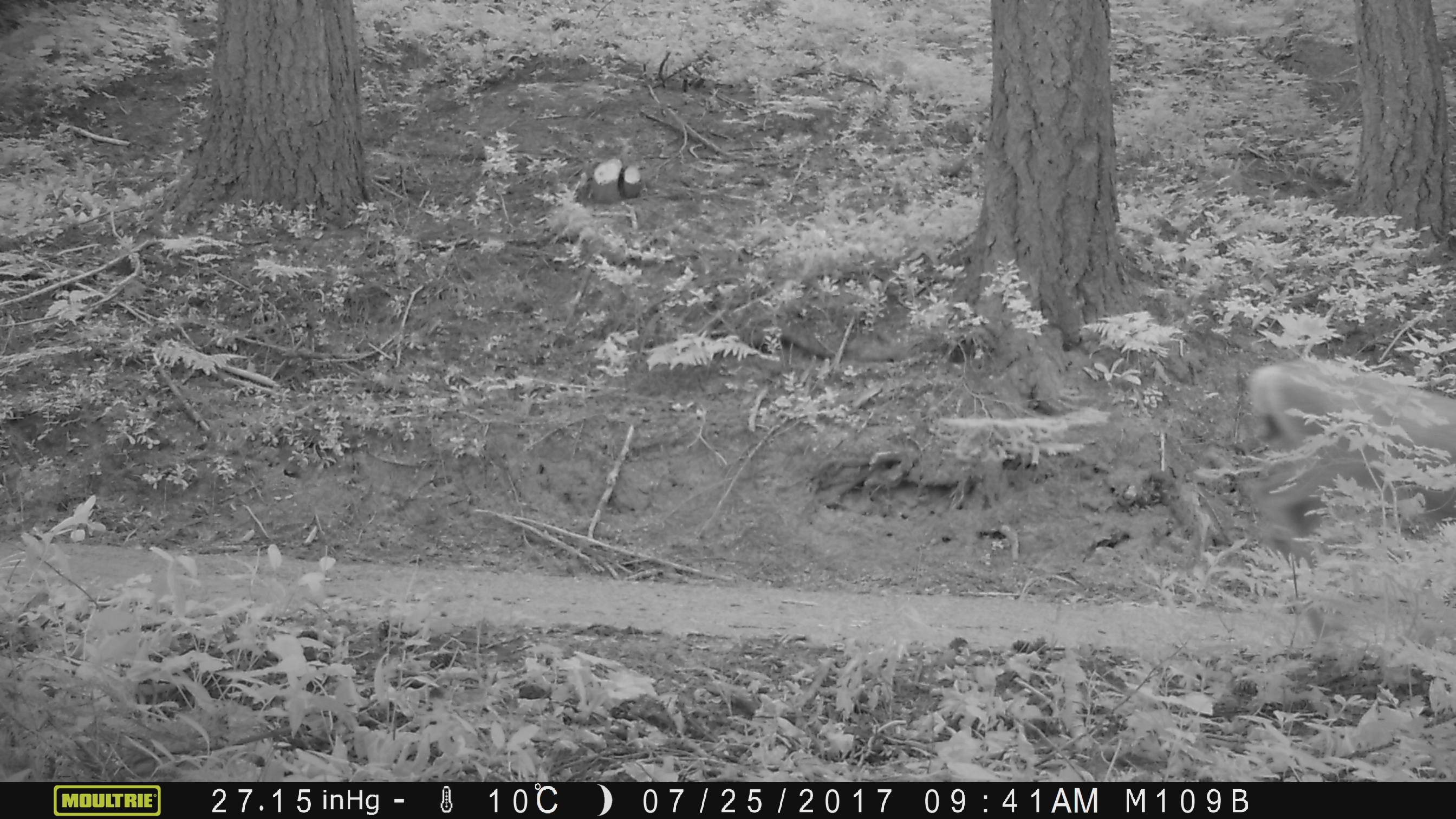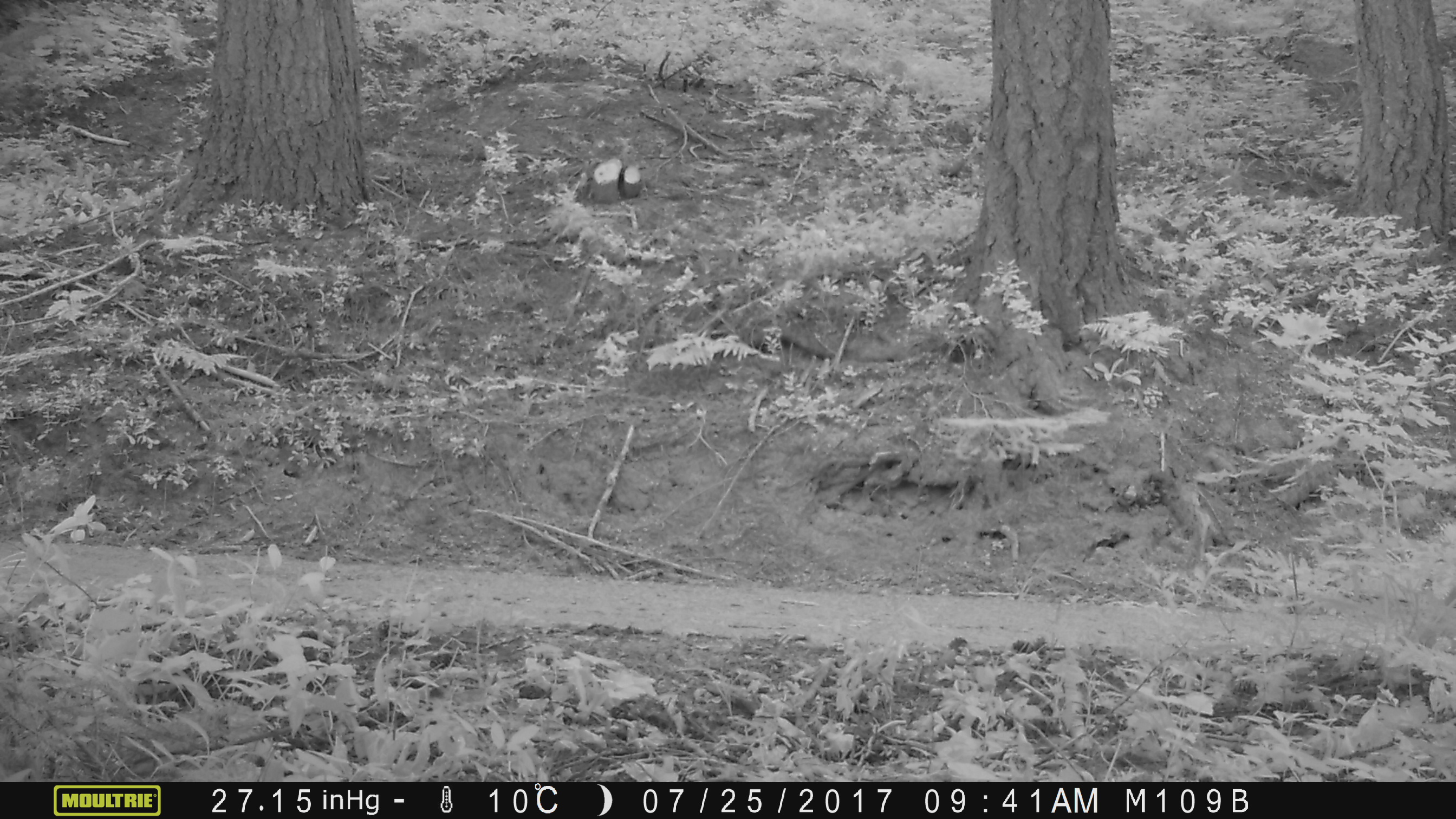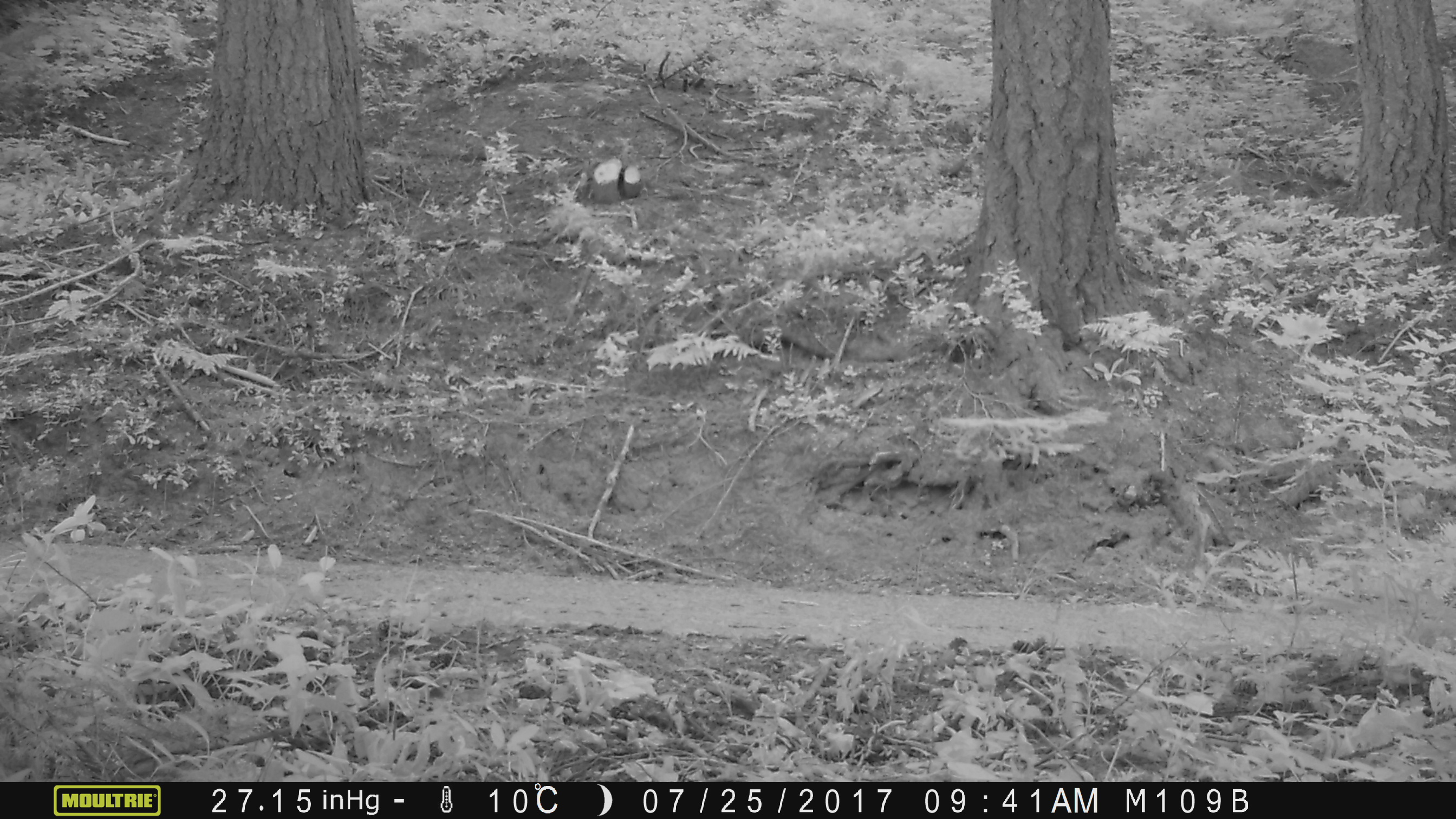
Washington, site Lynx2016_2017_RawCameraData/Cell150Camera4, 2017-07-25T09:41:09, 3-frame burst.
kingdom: Animalia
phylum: Chordata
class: Mammalia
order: Artiodactyla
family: Cervidae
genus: Odocoileus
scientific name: Odocoileus hemionus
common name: mule deer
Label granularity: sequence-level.